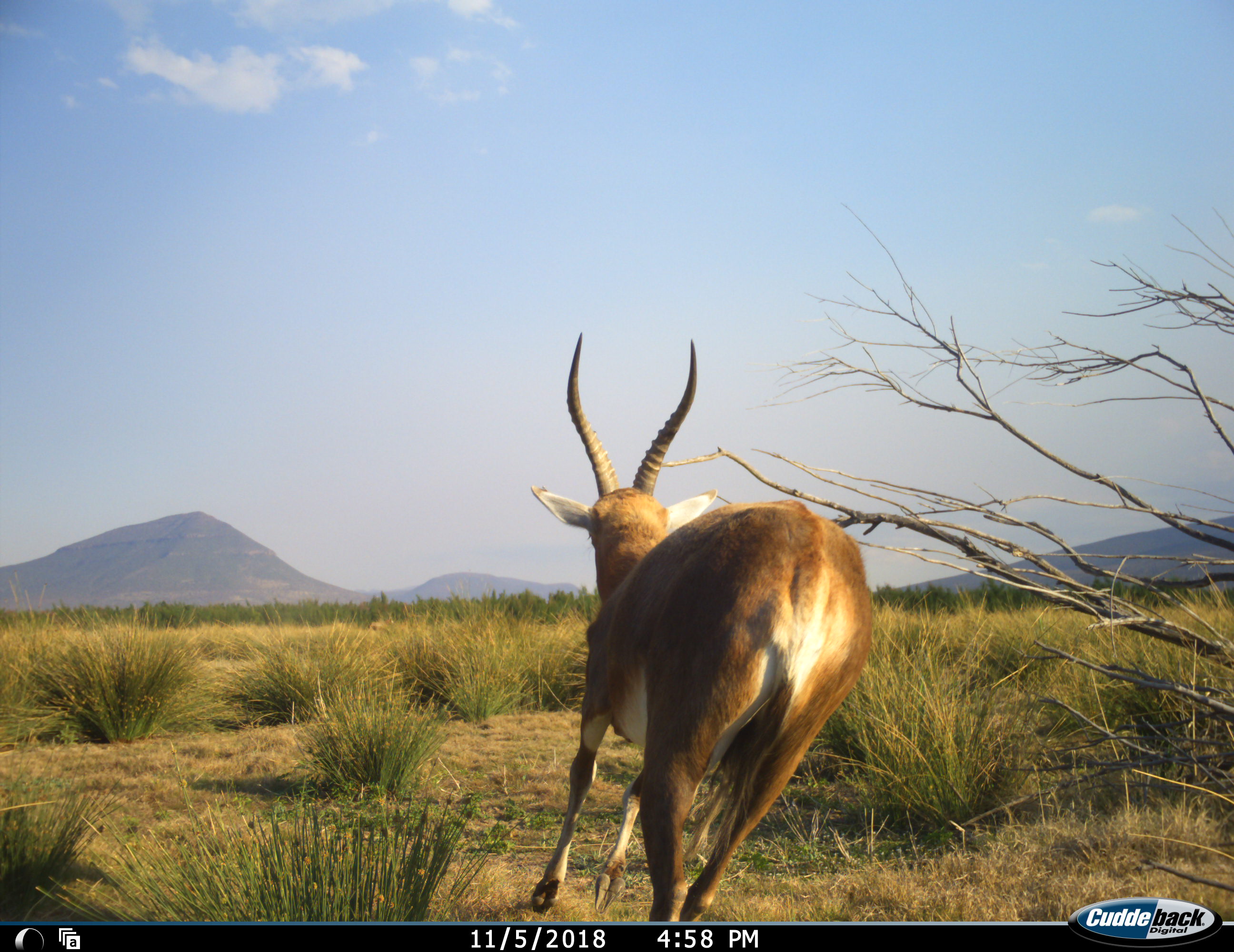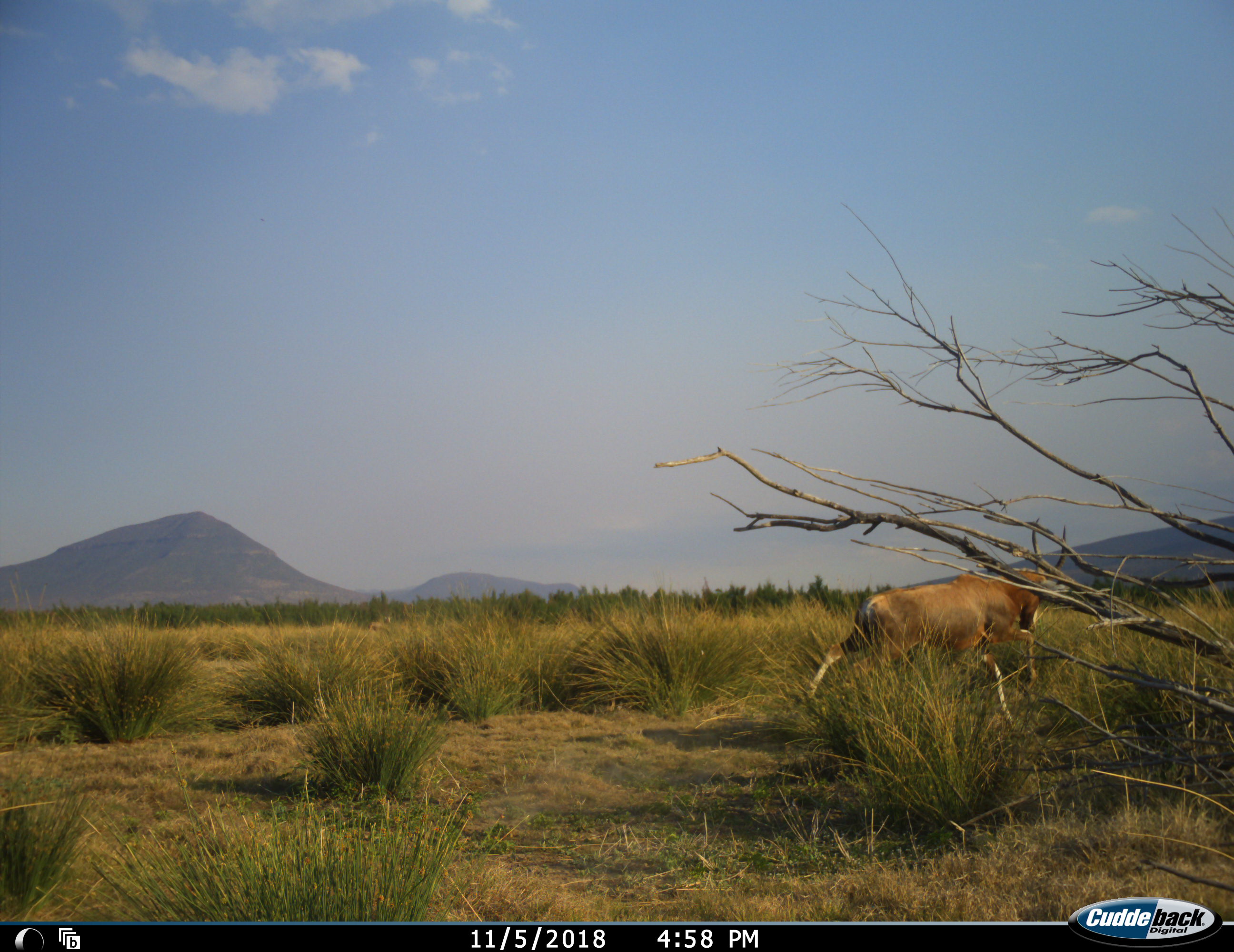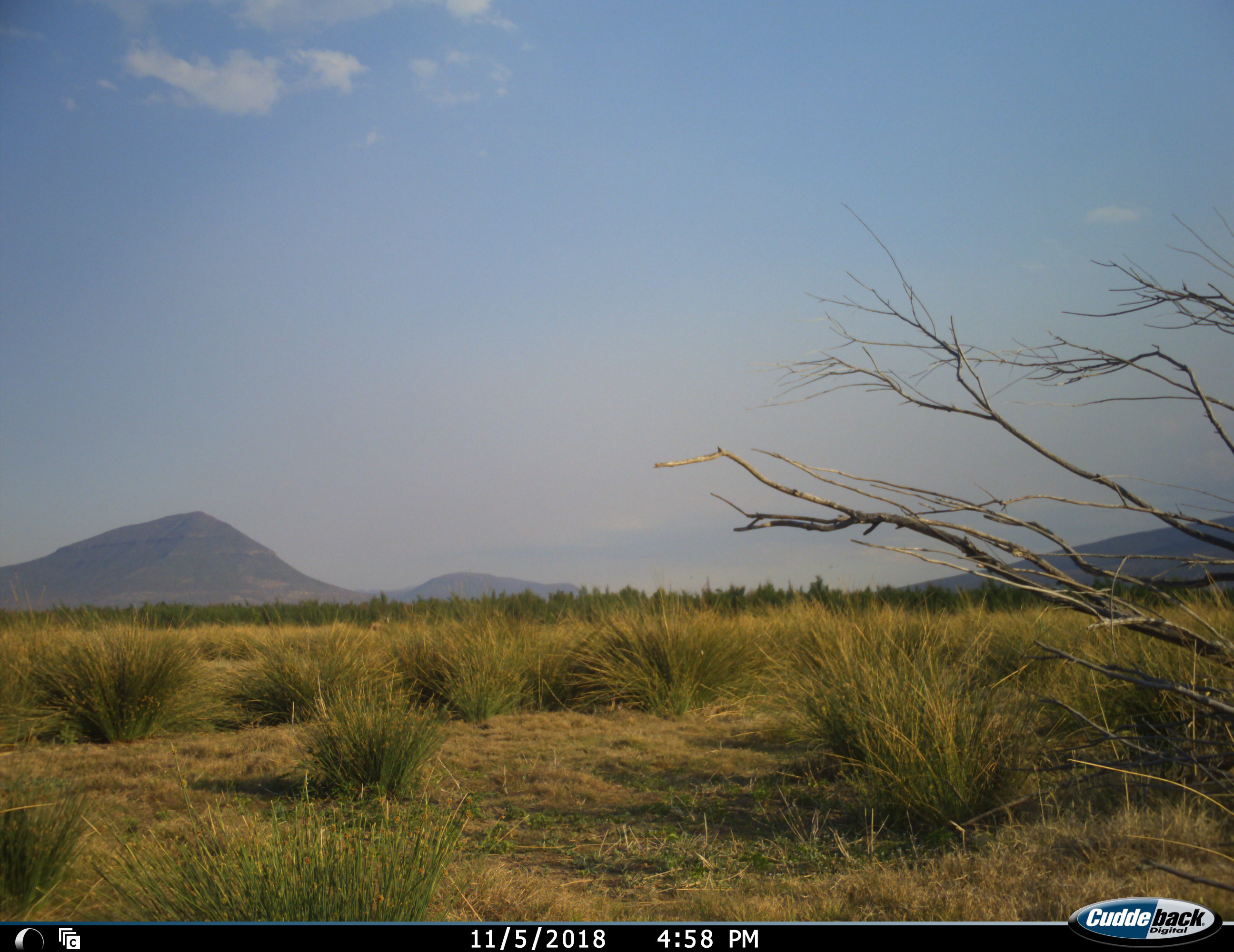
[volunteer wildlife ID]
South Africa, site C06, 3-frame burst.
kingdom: Animalia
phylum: Chordata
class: Mammalia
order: Artiodactyla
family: Bovidae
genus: Damaliscus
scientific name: Damaliscus pygargus phillipsi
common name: blesbok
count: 1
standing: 0%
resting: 0%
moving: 100%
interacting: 0%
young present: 0%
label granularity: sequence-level